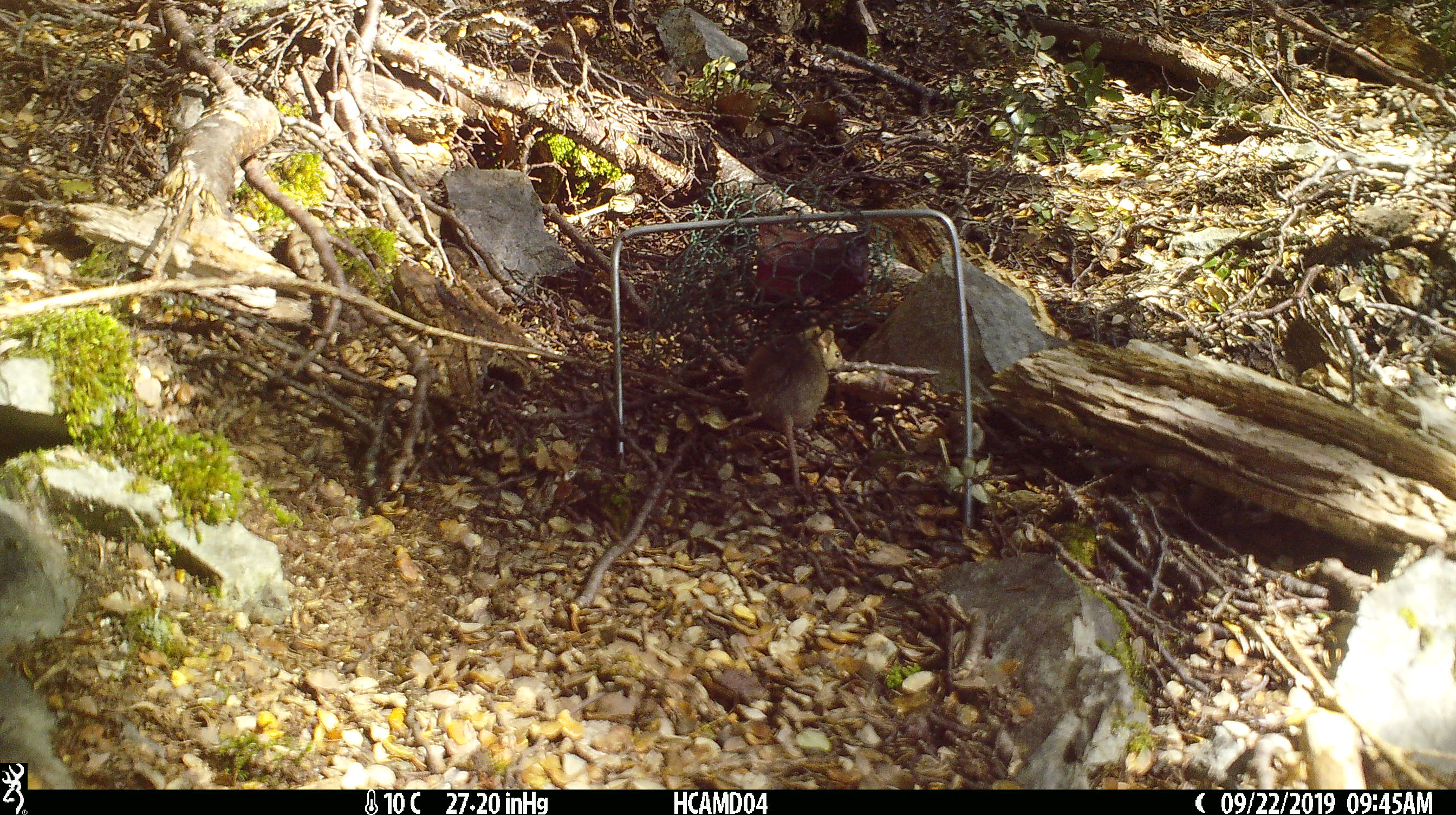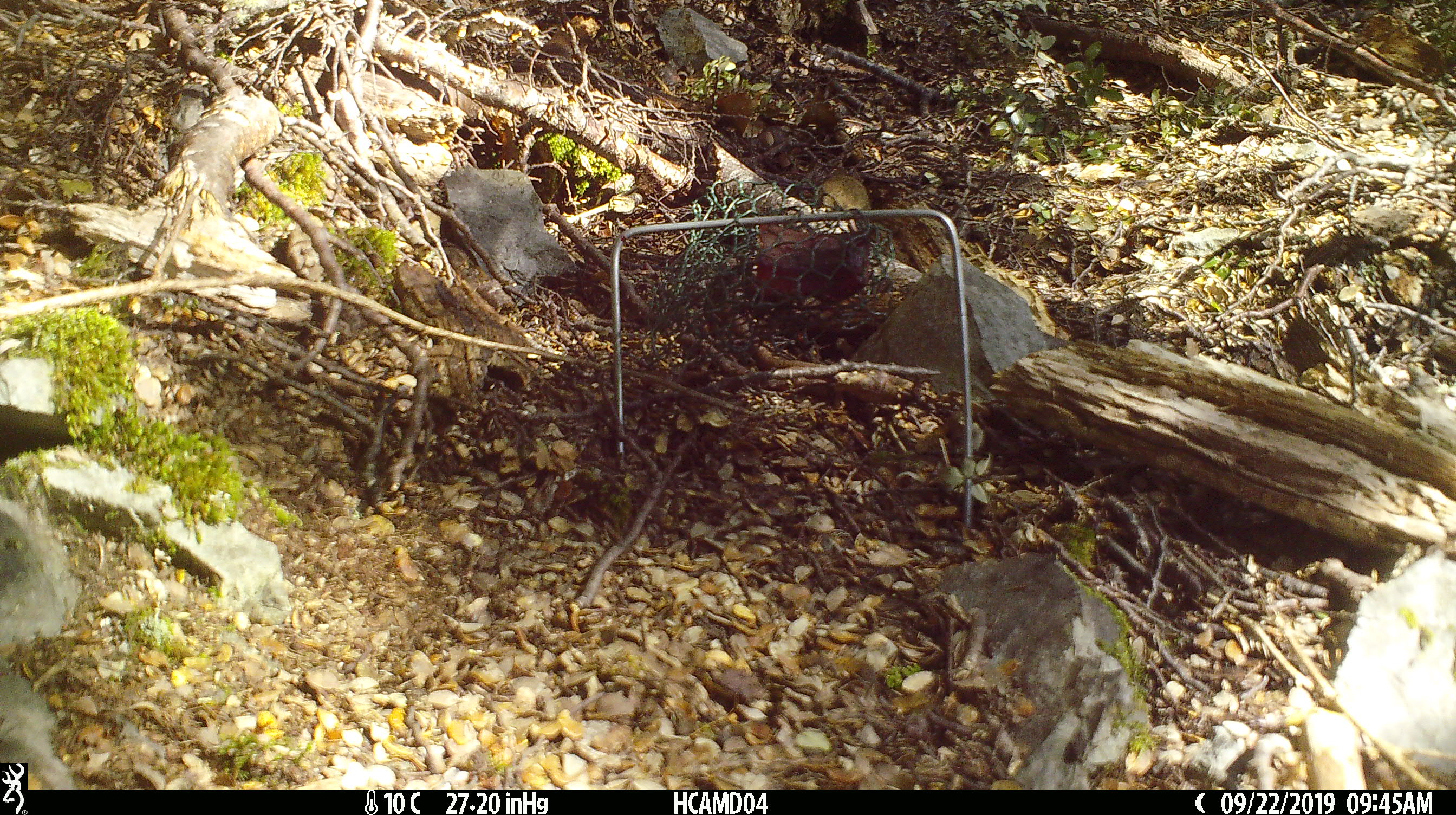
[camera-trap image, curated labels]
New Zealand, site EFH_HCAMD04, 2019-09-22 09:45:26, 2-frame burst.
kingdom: Animalia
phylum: Chordata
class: Mammalia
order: Rodentia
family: Muridae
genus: Mus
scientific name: Mus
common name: mouse